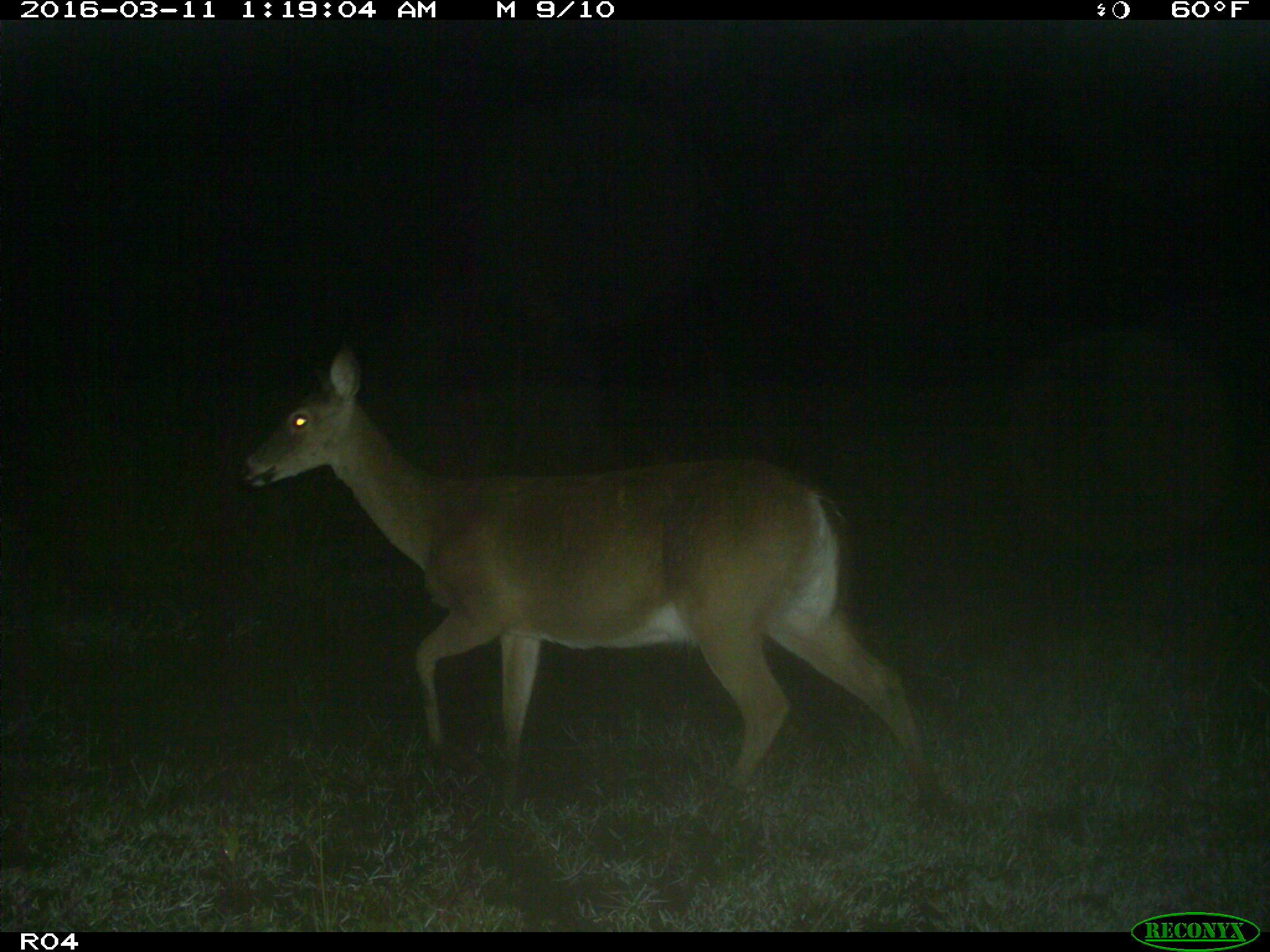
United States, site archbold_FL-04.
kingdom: Animalia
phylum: Chordata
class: Mammalia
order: Artiodactyla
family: Cervidae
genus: Odocoileus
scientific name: Odocoileus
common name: deer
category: unidentified deer